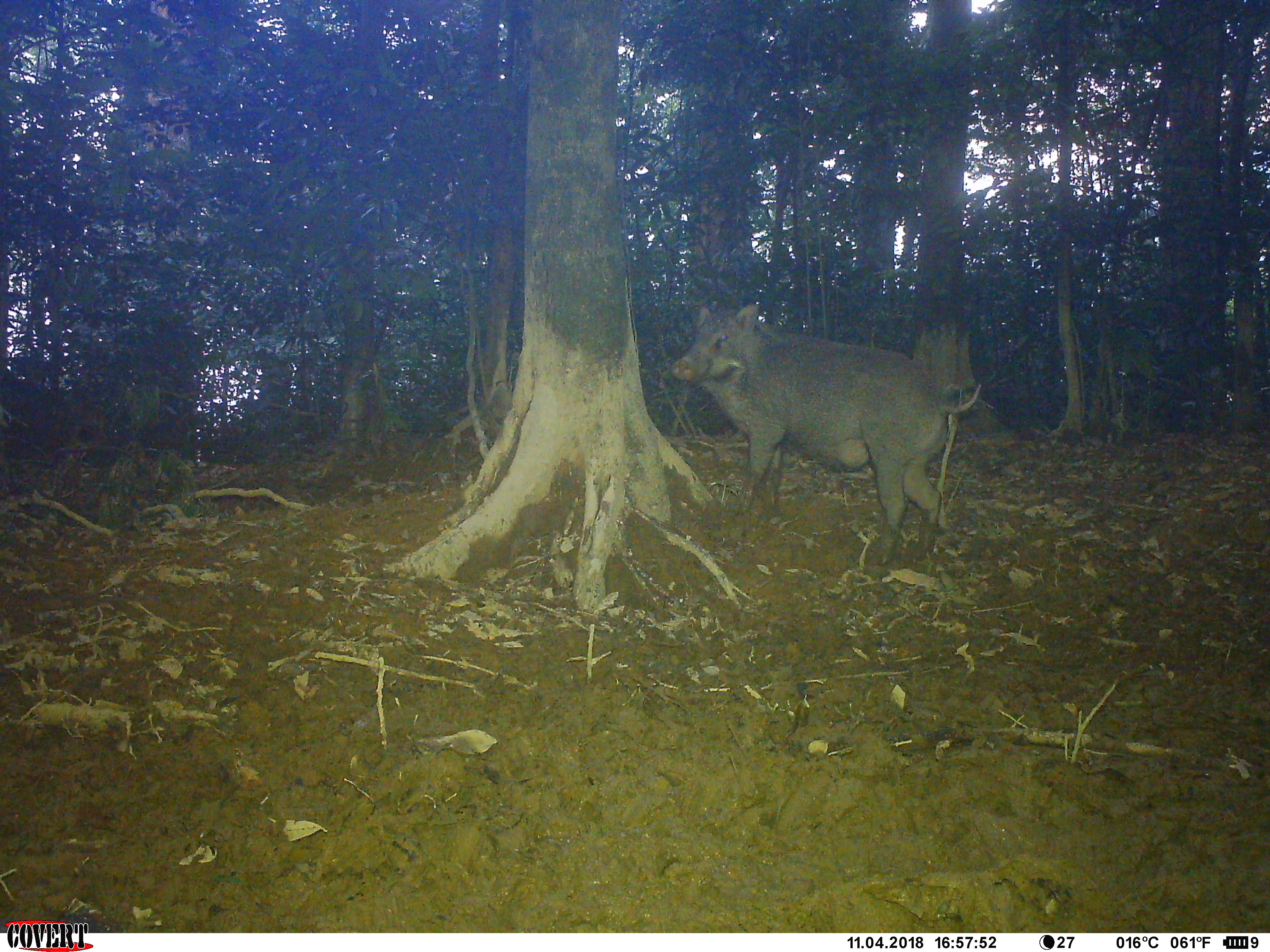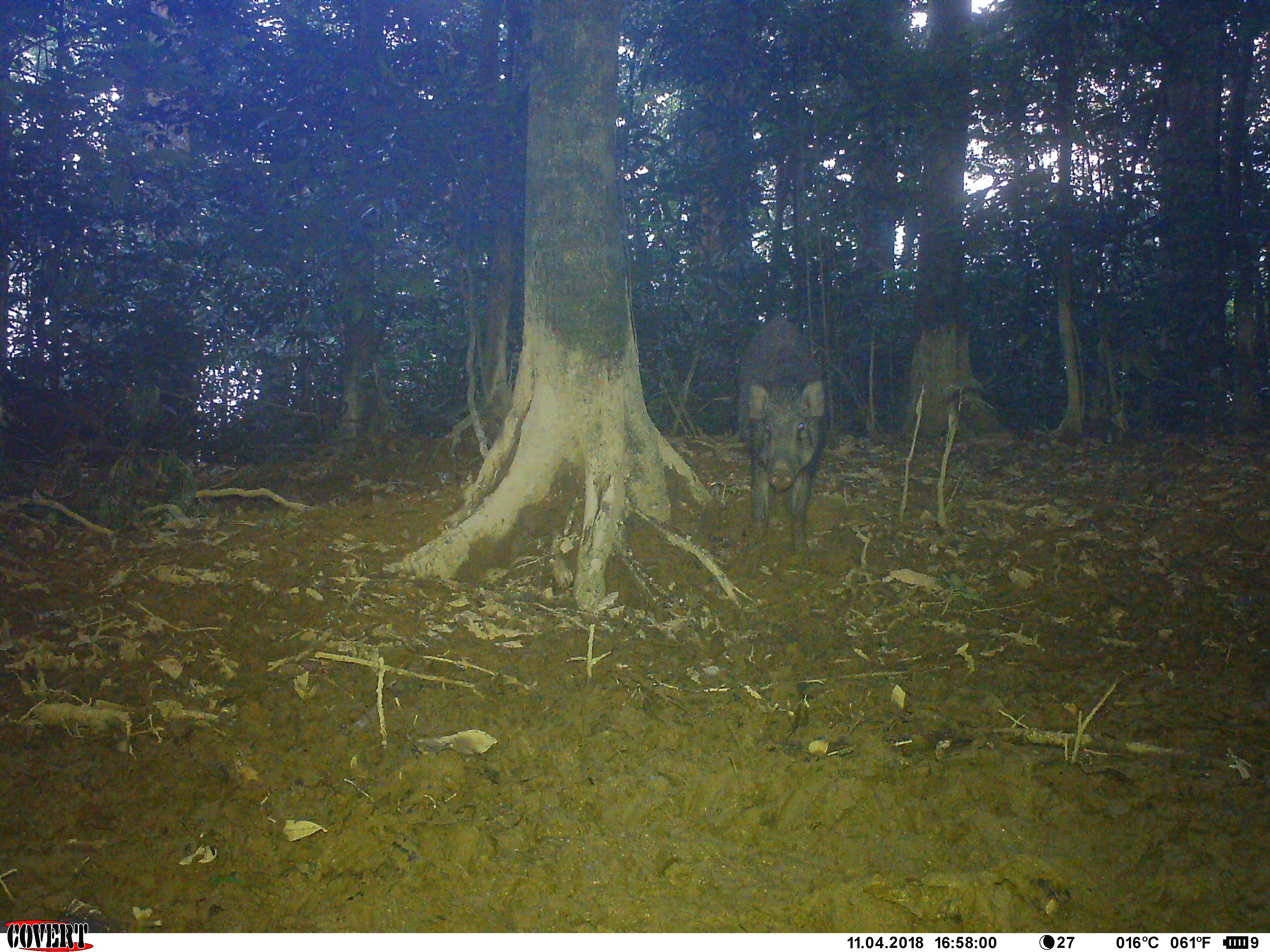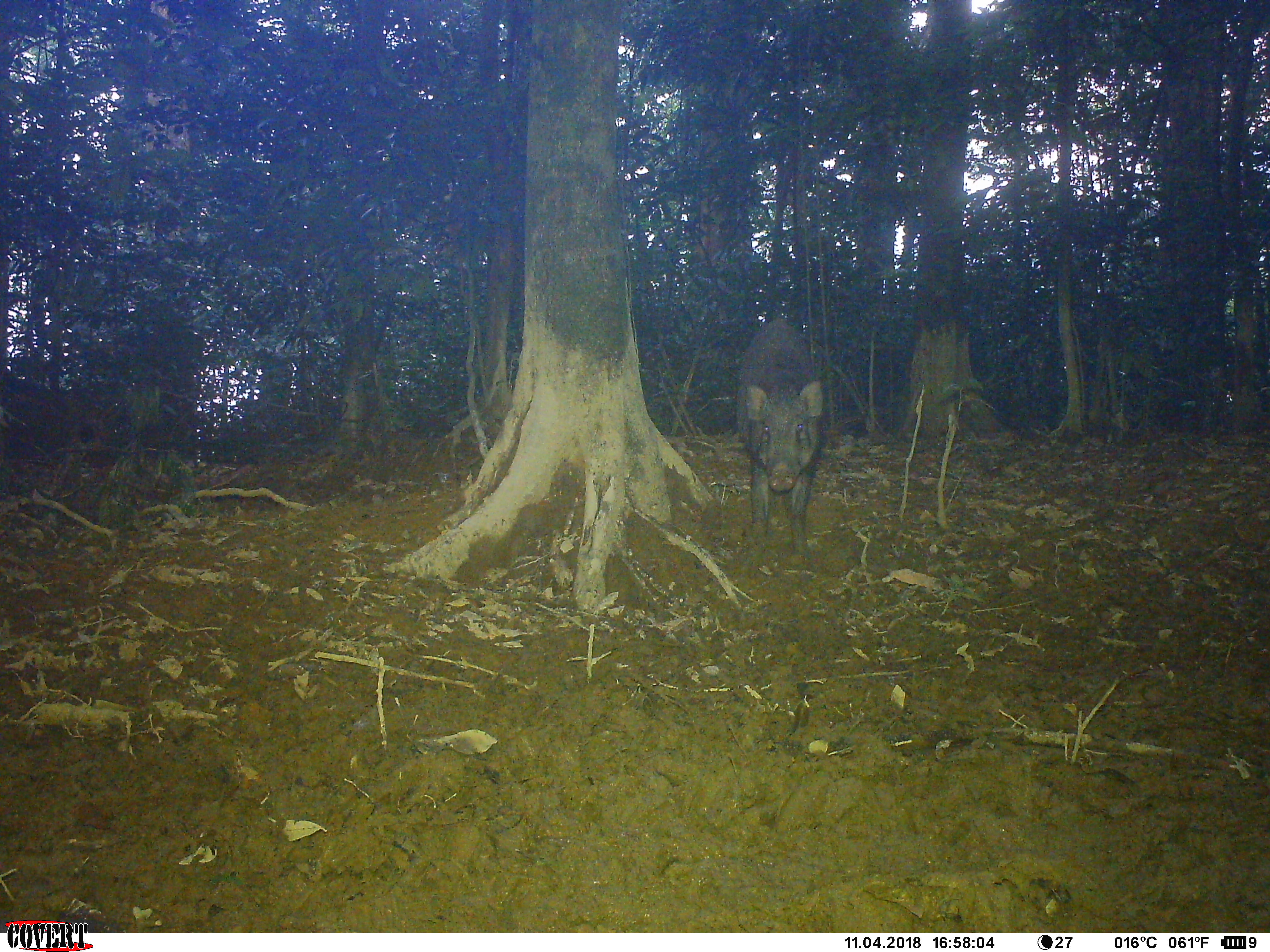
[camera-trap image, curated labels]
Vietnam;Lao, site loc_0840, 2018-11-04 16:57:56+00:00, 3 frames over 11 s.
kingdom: Animalia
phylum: Chordata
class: Mammalia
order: Artiodactyla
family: Suidae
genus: Sus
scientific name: Sus scrofa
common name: eurasian wild pig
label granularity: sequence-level